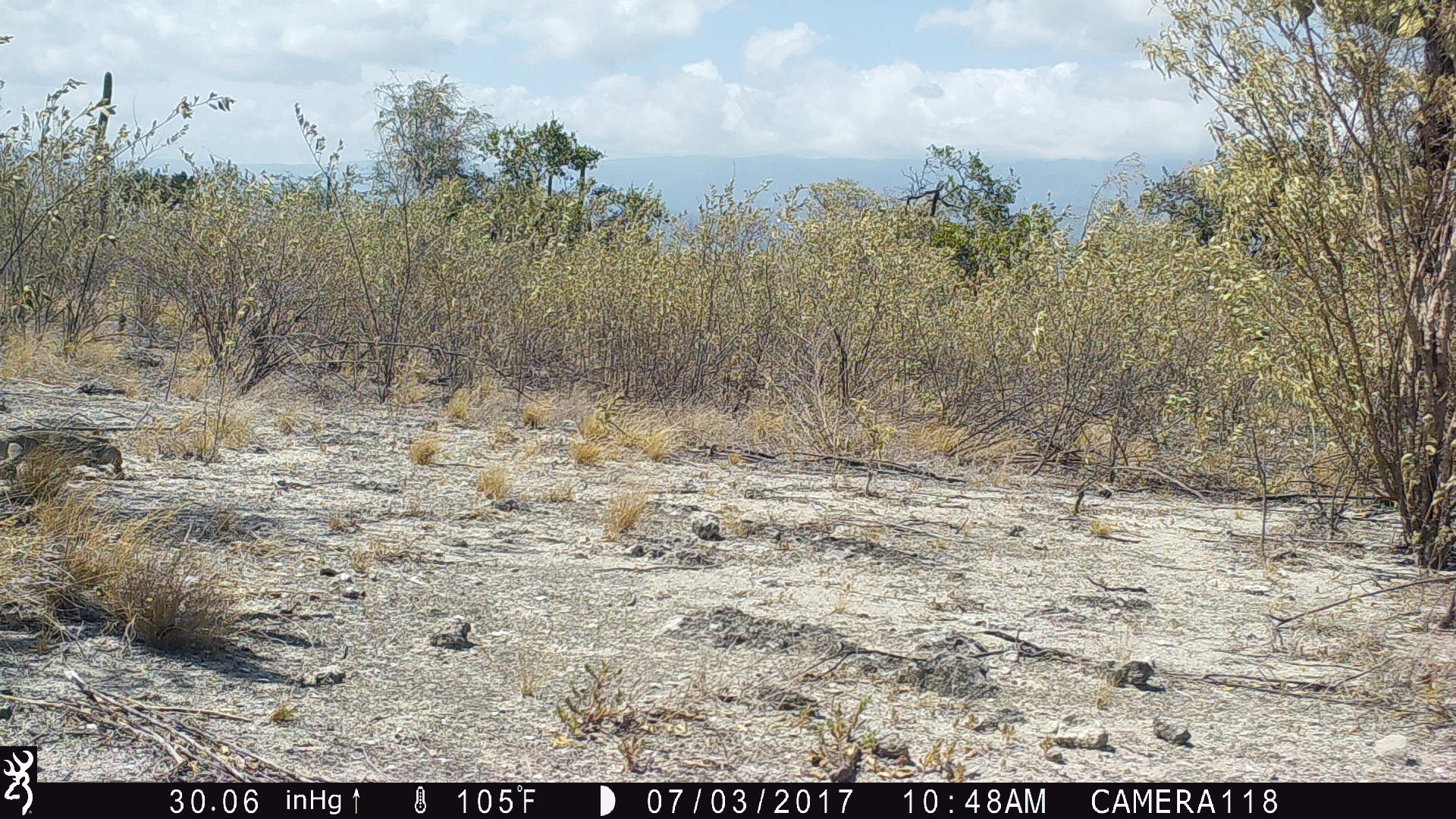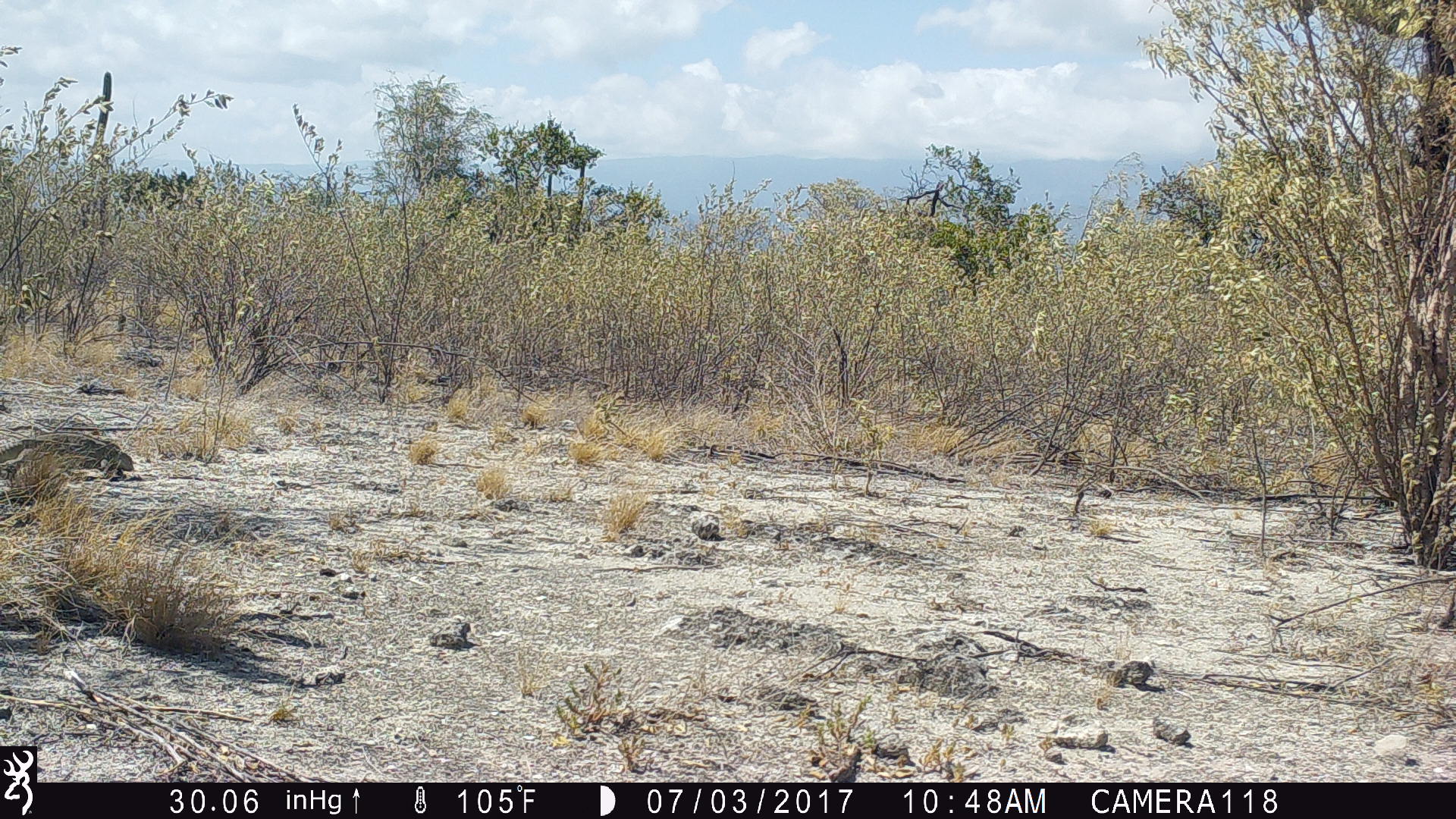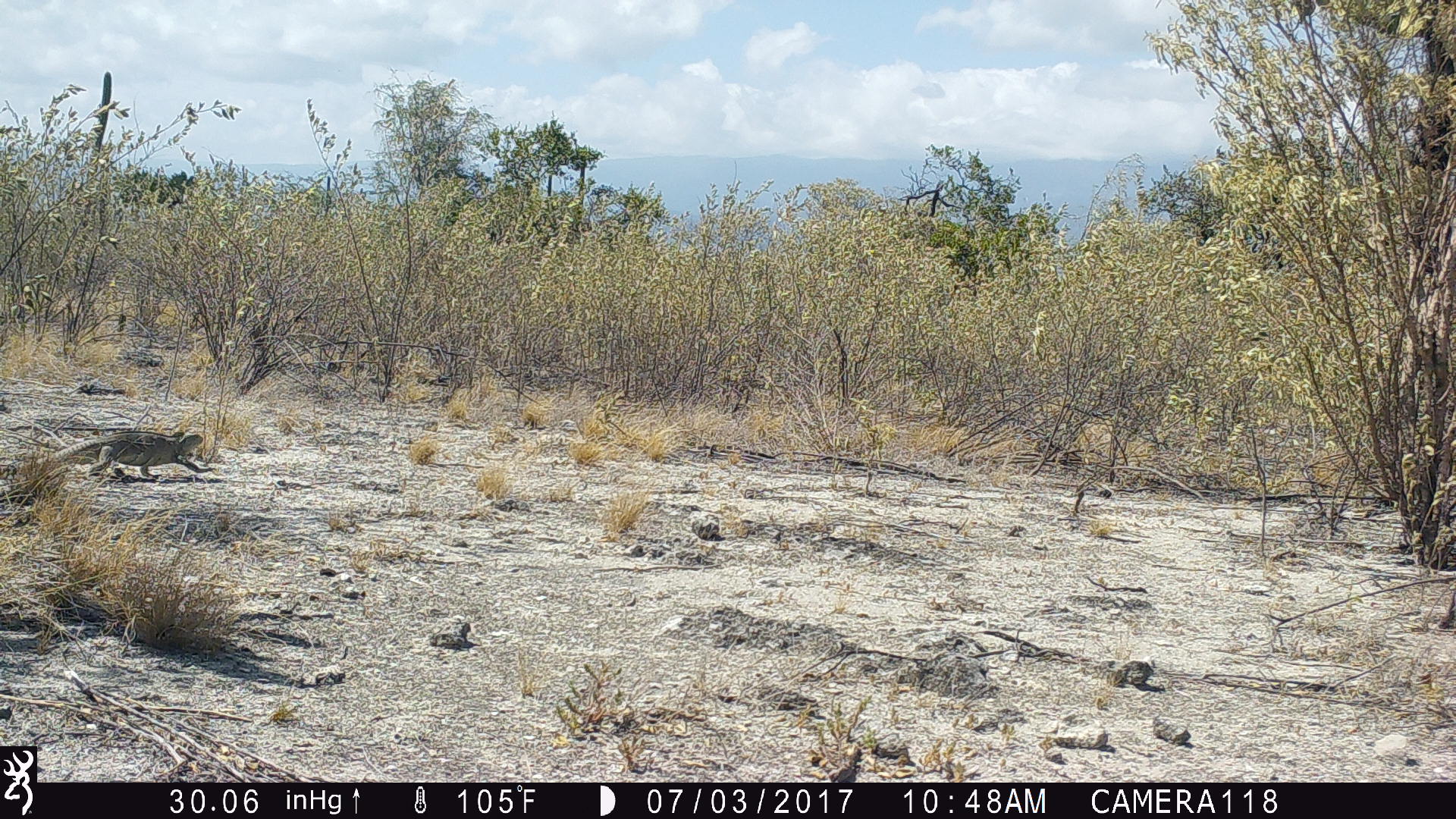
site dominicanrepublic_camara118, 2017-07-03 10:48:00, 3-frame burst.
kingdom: Animalia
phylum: Chordata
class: Reptilia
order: Squamata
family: Iguanidae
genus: Iguana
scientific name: Iguana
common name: typical iguanas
Iguana (typical iguanas).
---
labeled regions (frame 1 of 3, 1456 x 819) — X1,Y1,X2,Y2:
iguana: 0,413,133,485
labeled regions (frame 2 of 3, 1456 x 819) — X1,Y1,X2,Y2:
iguana: 0,422,135,489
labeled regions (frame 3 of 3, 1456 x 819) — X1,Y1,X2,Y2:
iguana: 6,423,207,477